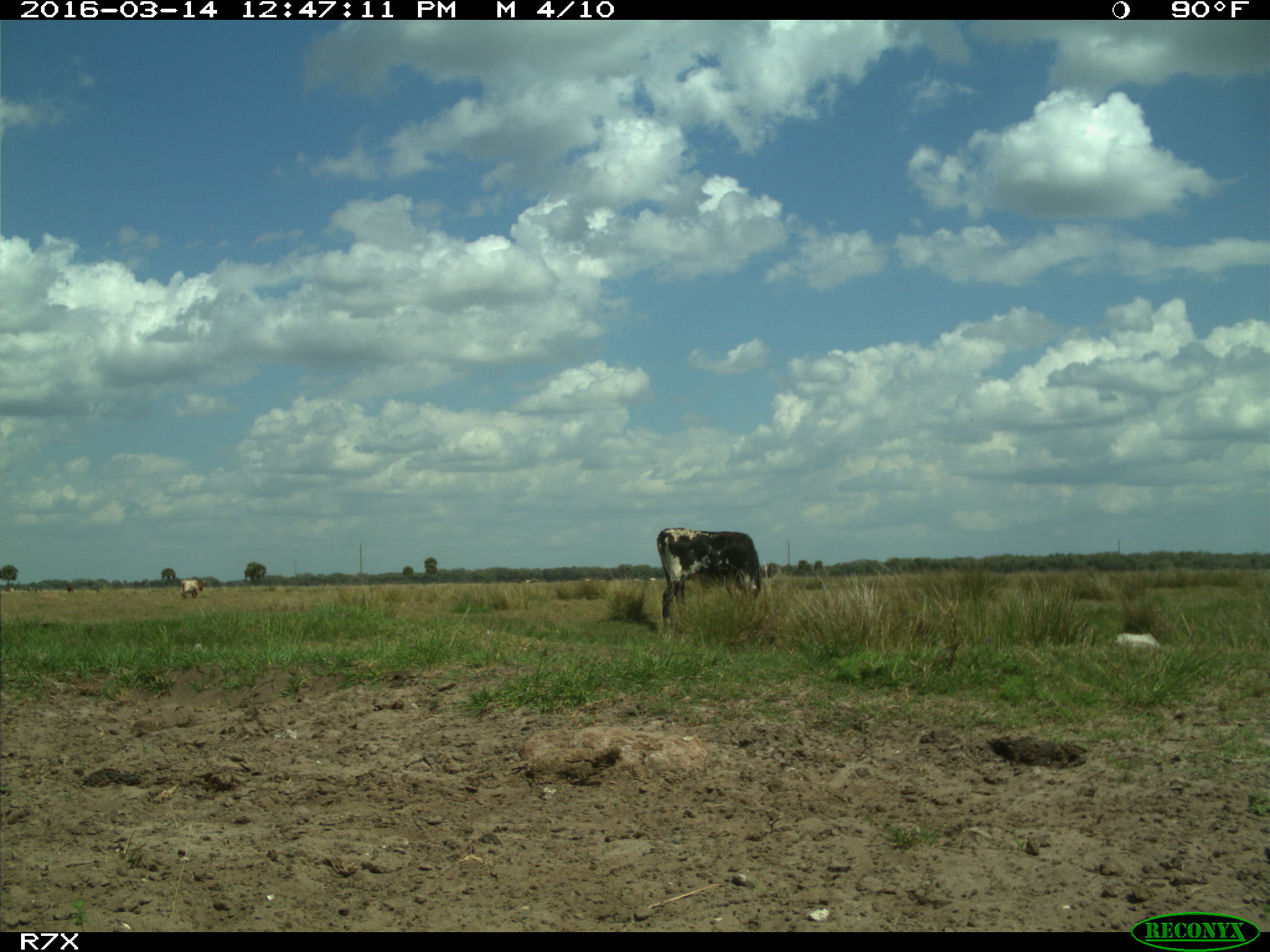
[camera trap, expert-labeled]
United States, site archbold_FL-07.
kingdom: Animalia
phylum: Chordata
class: Mammalia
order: Artiodactyla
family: Bovidae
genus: Bos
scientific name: Bos taurus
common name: domestic cow